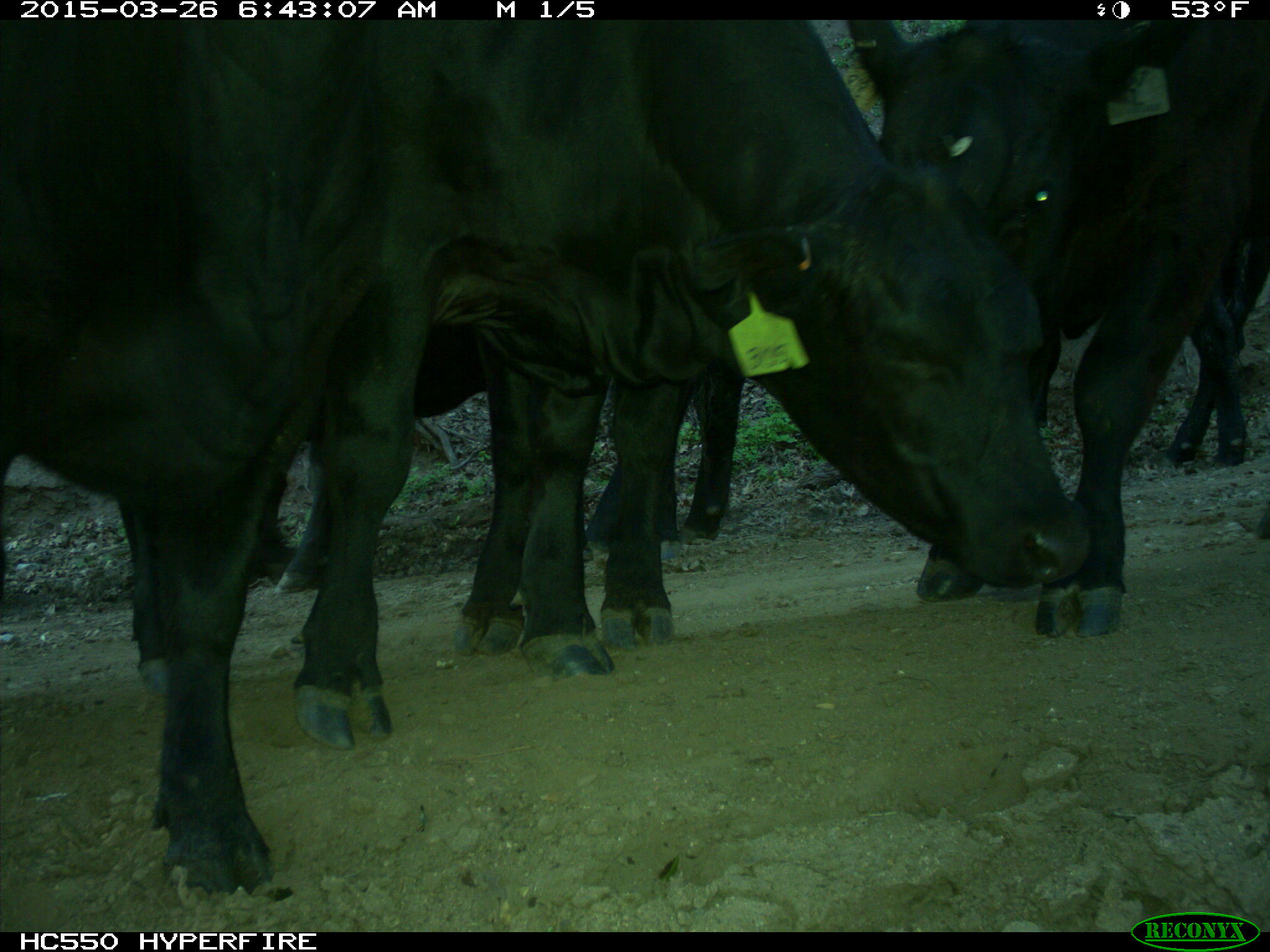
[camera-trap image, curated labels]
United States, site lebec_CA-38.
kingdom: Animalia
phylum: Chordata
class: Mammalia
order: Artiodactyla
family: Bovidae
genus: Bos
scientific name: Bos taurus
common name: domestic cow